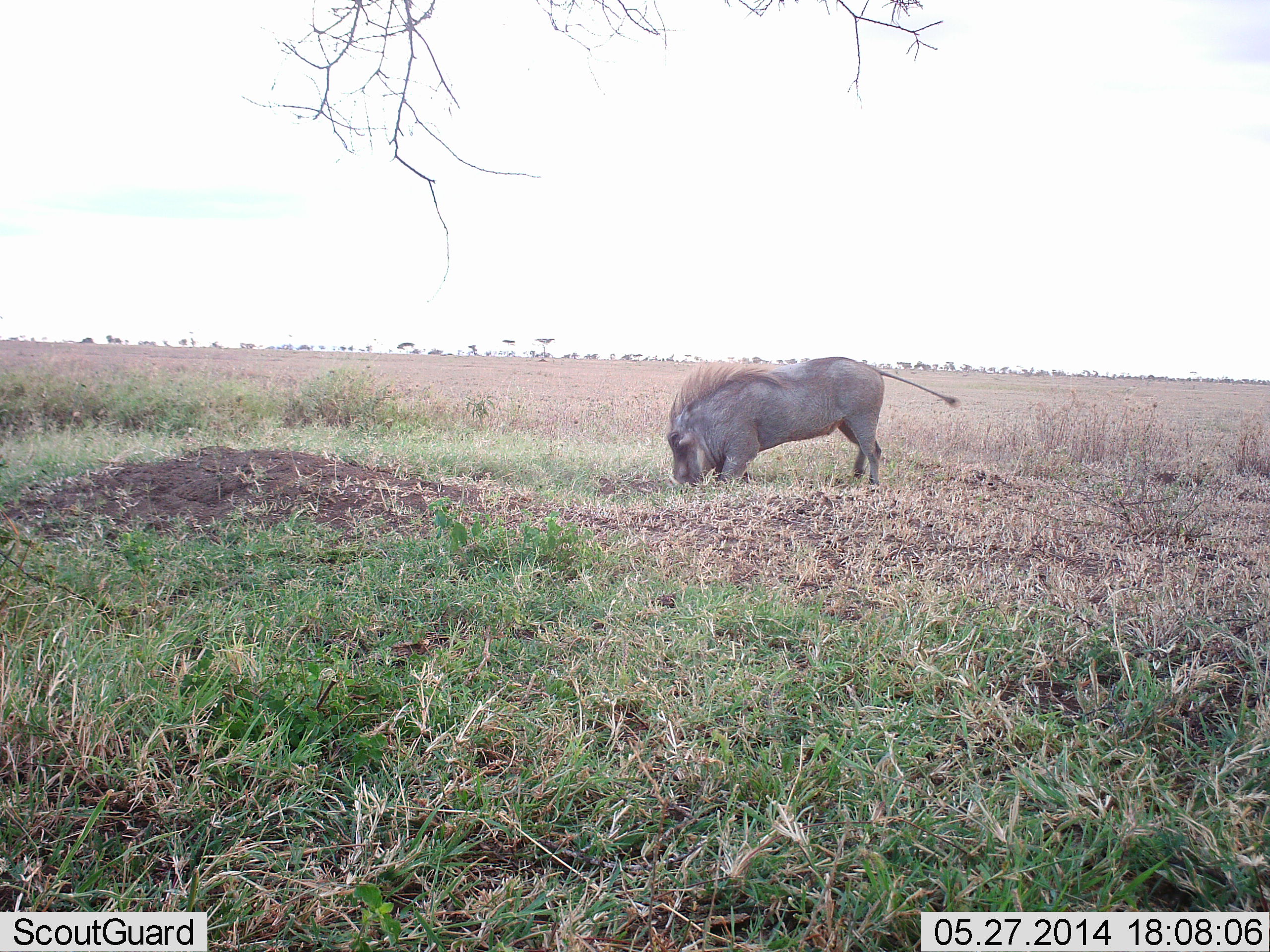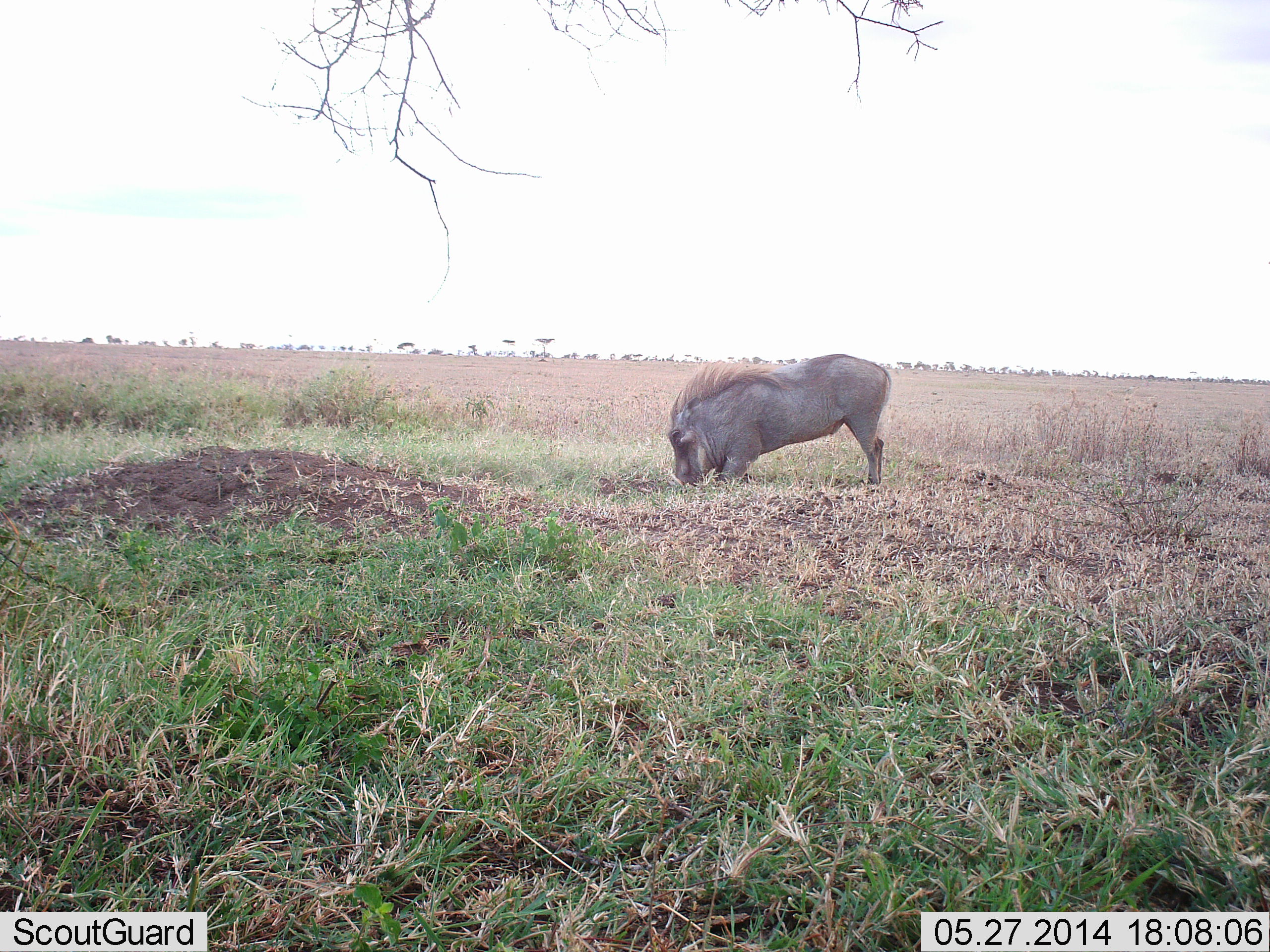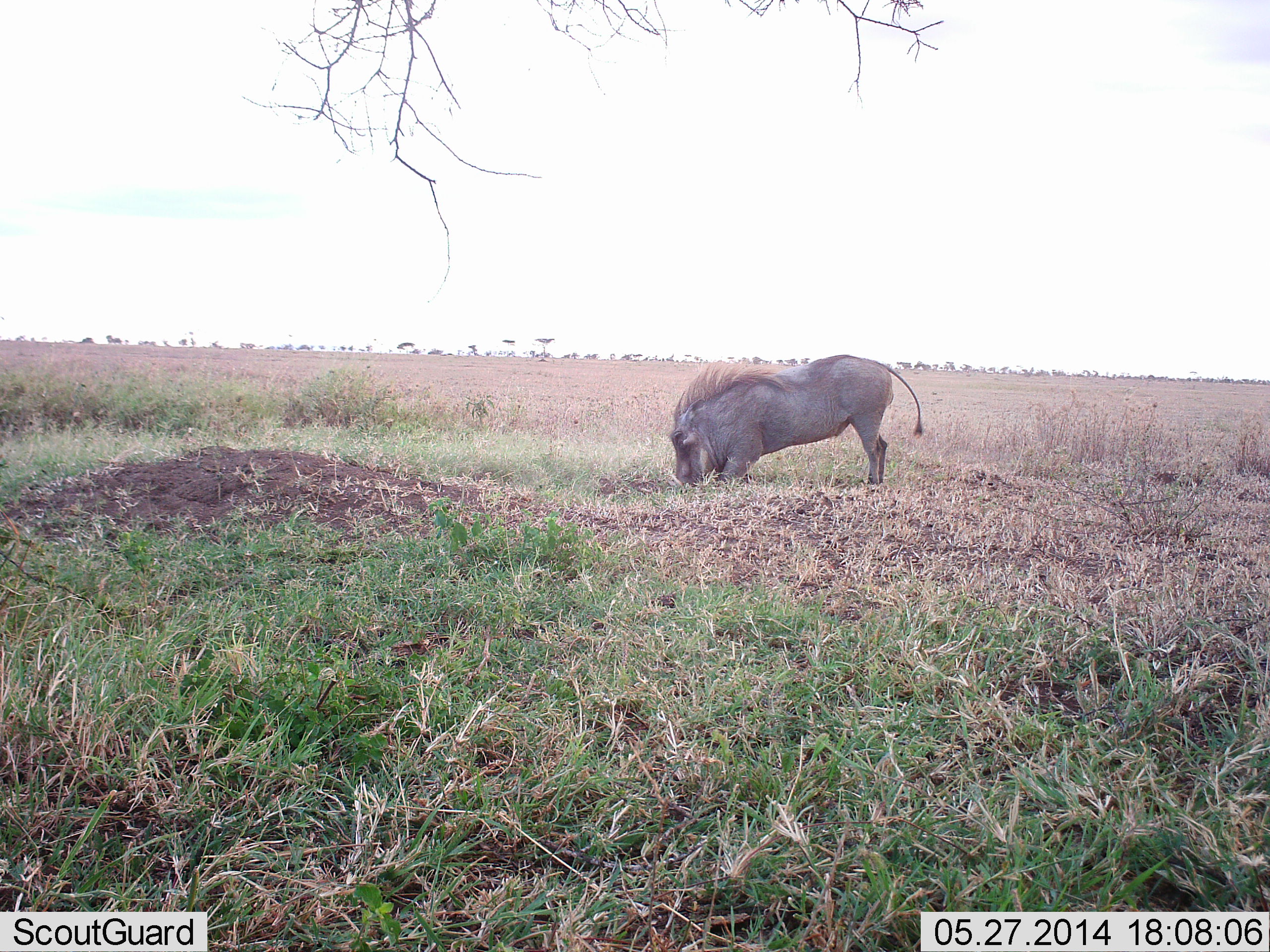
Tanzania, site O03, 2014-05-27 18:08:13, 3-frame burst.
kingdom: Animalia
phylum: Chordata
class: Mammalia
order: Artiodactyla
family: Suidae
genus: Phacochoerus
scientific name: Phacochoerus africanus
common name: warthog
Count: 1.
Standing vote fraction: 30%.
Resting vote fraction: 0%.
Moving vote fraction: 0%.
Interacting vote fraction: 0%.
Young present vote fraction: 0%.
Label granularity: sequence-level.